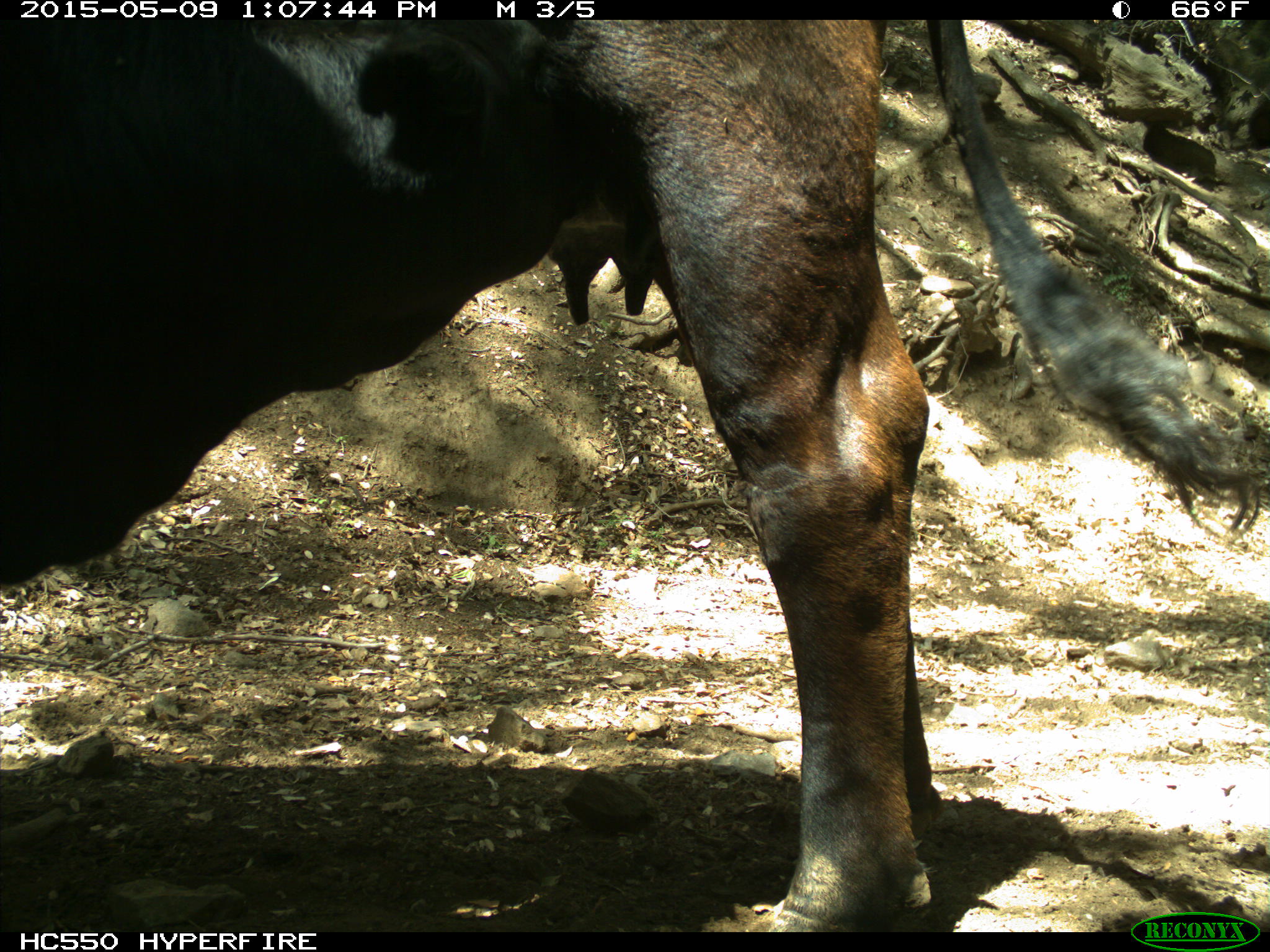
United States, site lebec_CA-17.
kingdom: Animalia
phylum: Chordata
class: Mammalia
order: Artiodactyla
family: Bovidae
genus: Bos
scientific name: Bos taurus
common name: domestic cow